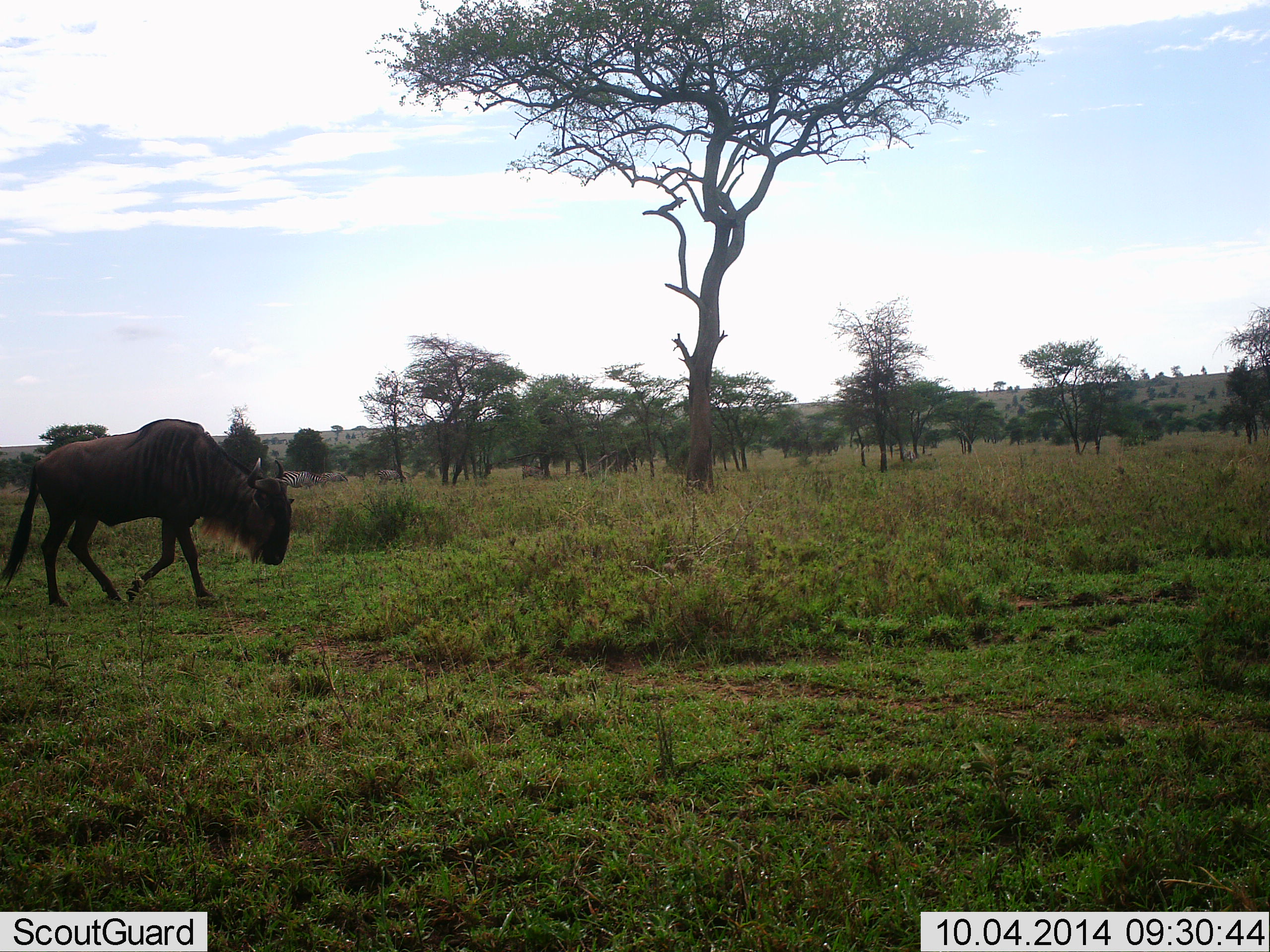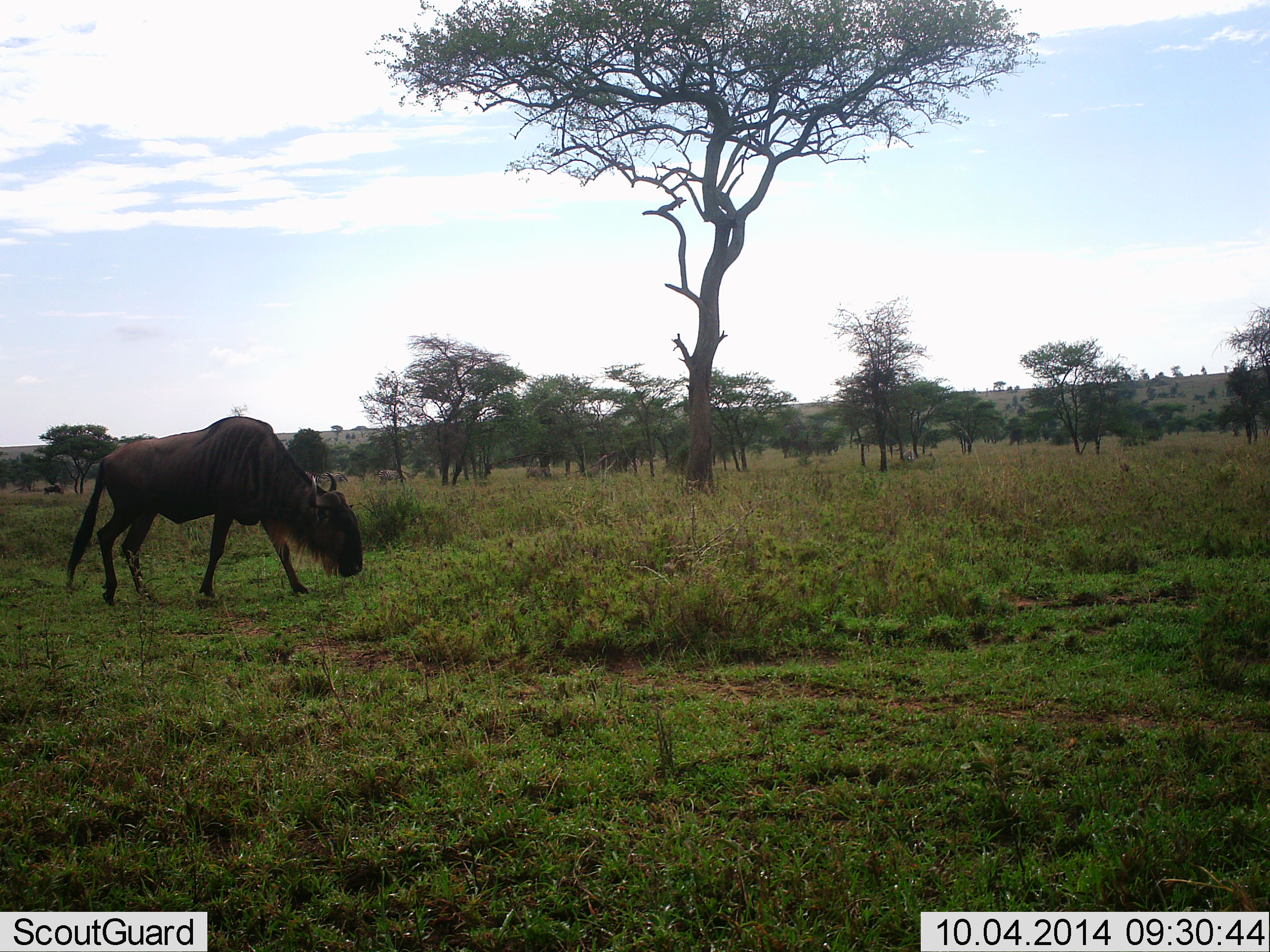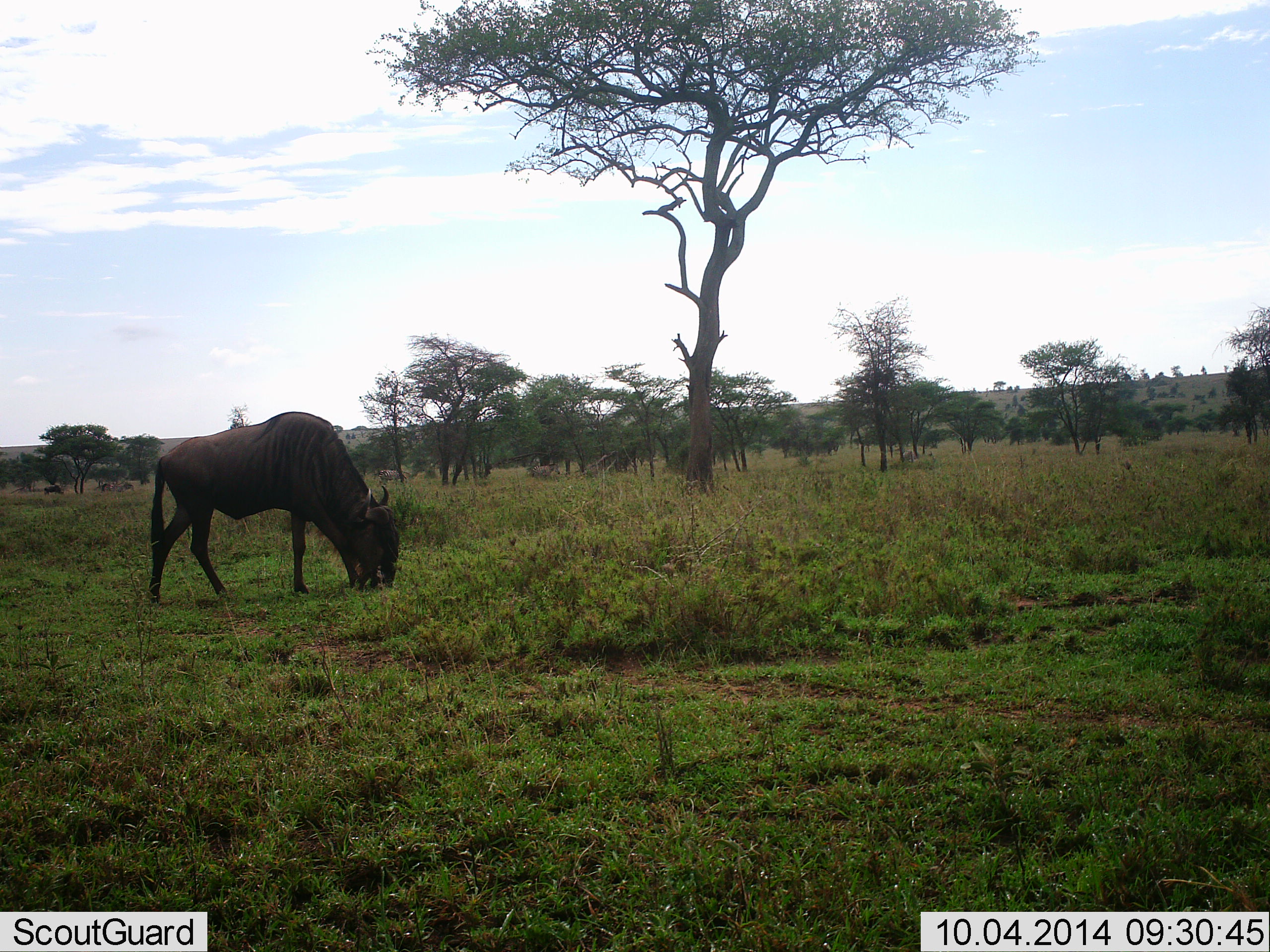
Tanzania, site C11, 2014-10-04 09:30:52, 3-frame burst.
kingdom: Animalia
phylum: Chordata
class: Mammalia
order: Artiodactyla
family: Bovidae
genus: Connochaetes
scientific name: Connochaetes taurinus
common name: blue wildebeest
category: wildebeest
Wildebeest (blue wildebeest) (Connochaetes taurinus), count 1. Behavior (volunteer vote fractions): standing 6%, resting 0%, moving 75%, interacting 0%. Young present (vote fraction): 0%. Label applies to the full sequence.